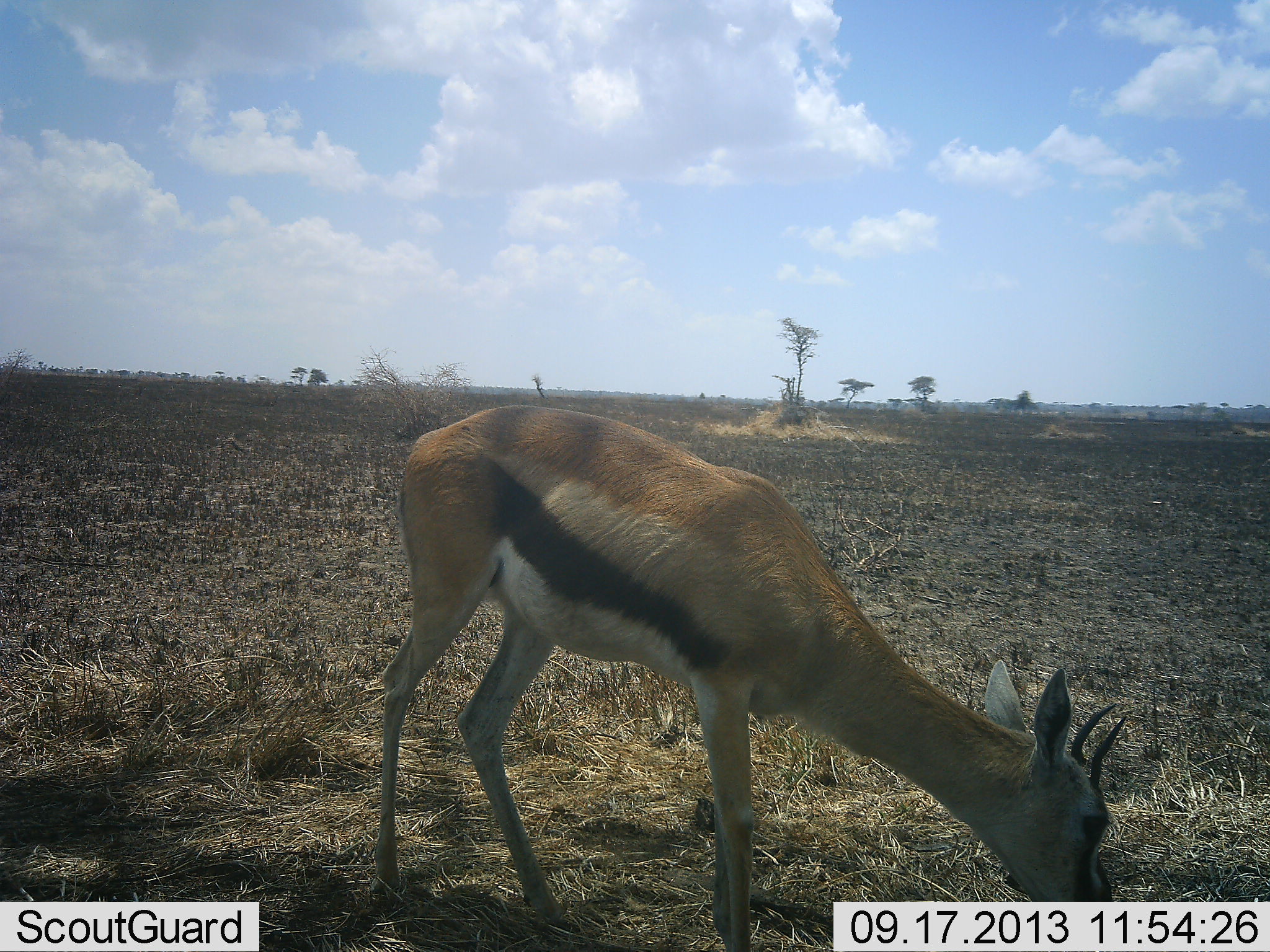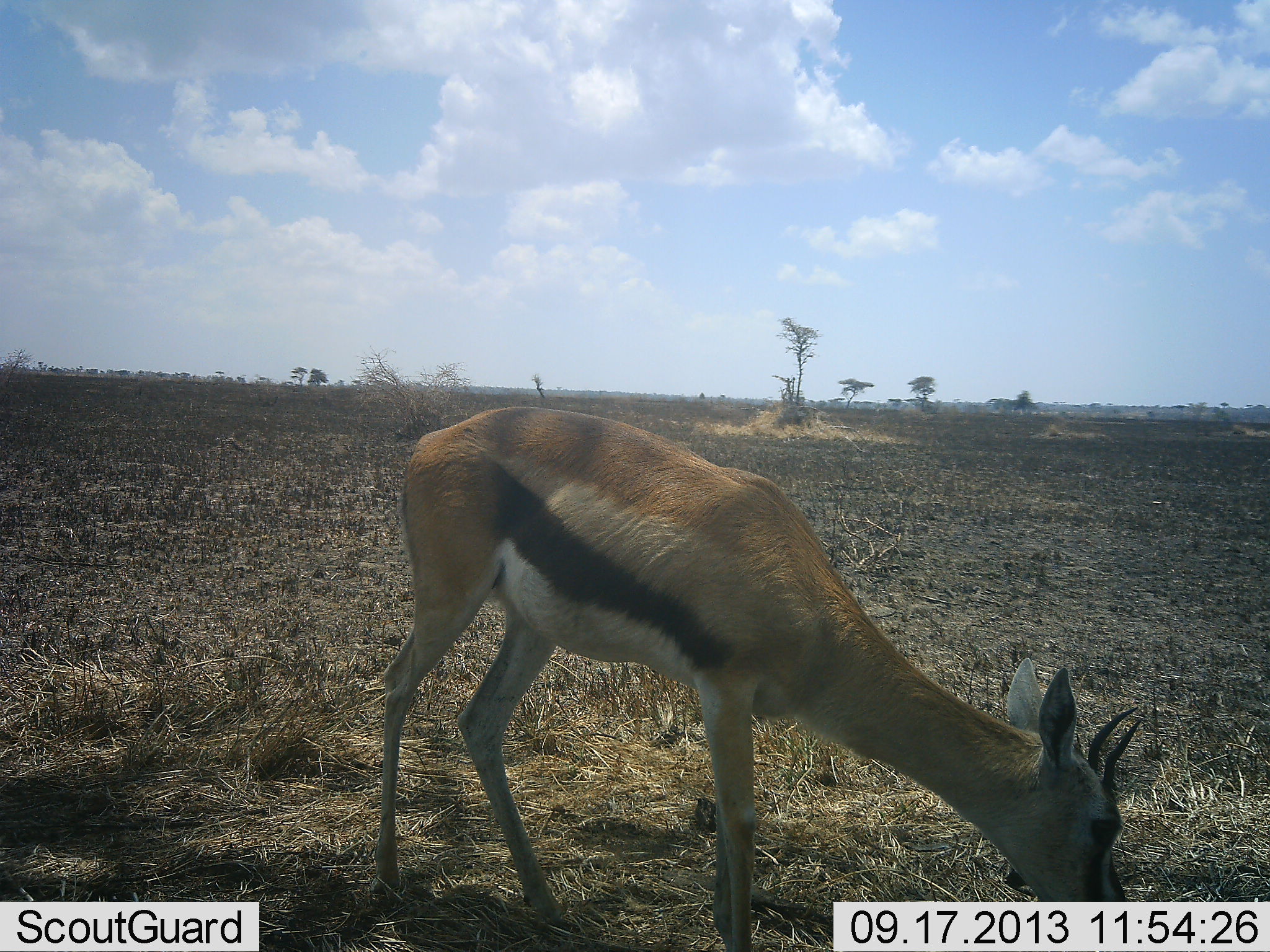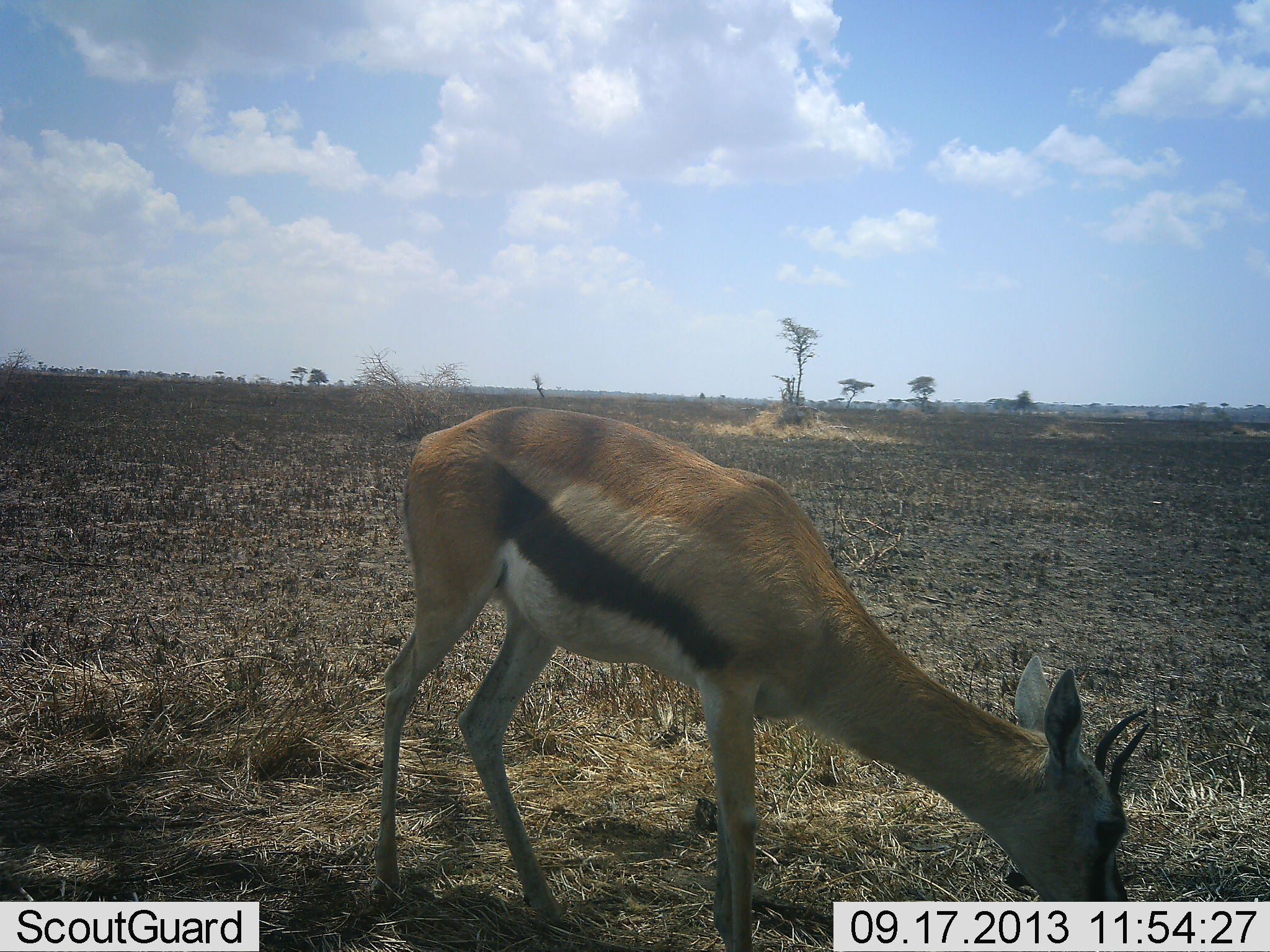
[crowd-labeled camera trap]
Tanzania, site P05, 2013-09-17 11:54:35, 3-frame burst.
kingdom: Animalia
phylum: Chordata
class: Mammalia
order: Artiodactyla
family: Bovidae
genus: Eudorcas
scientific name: Eudorcas thomsonii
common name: thomson's gazelle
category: gazellethomsons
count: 1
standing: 21%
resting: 0%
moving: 0%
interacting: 0%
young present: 0%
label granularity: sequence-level